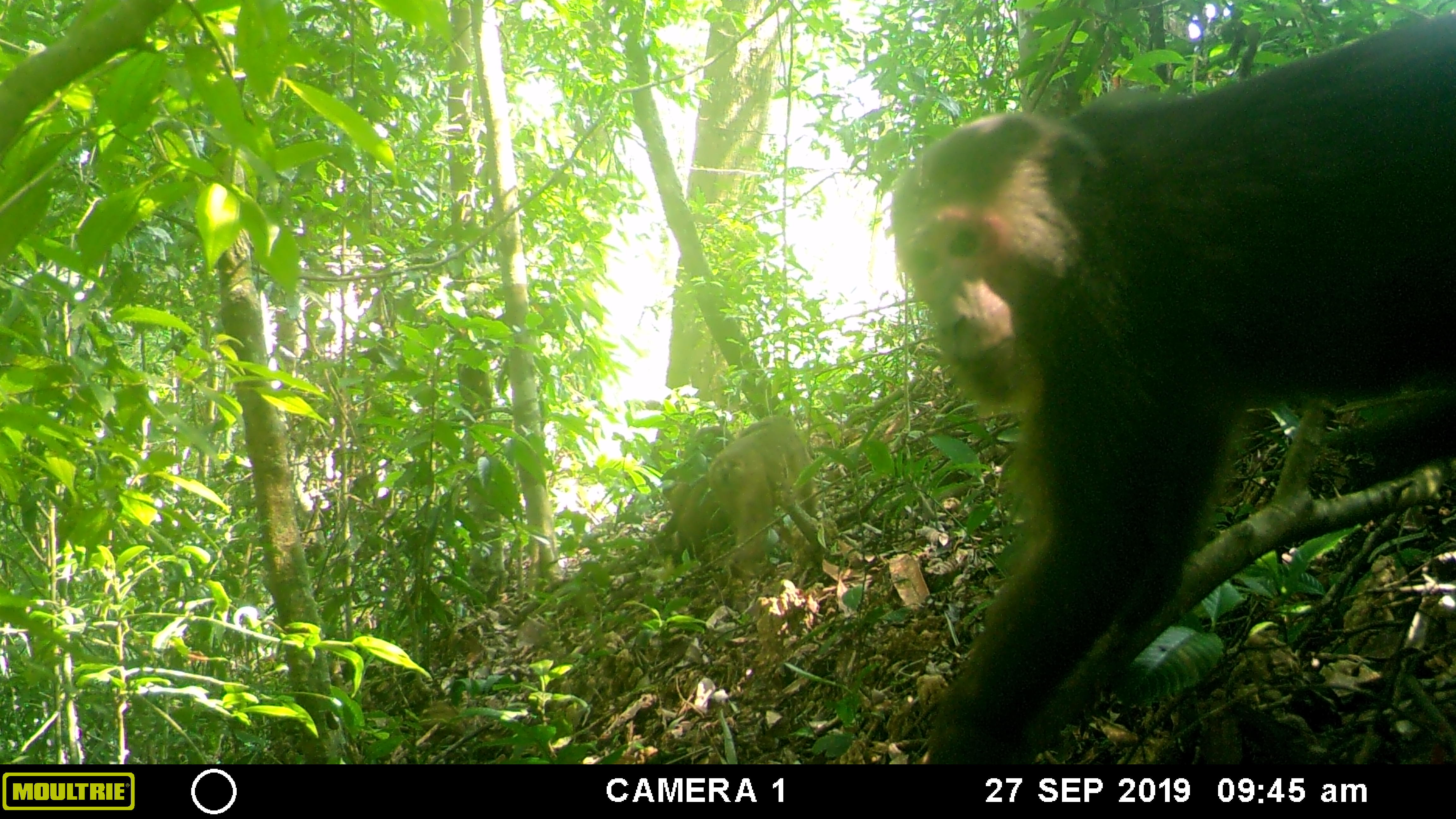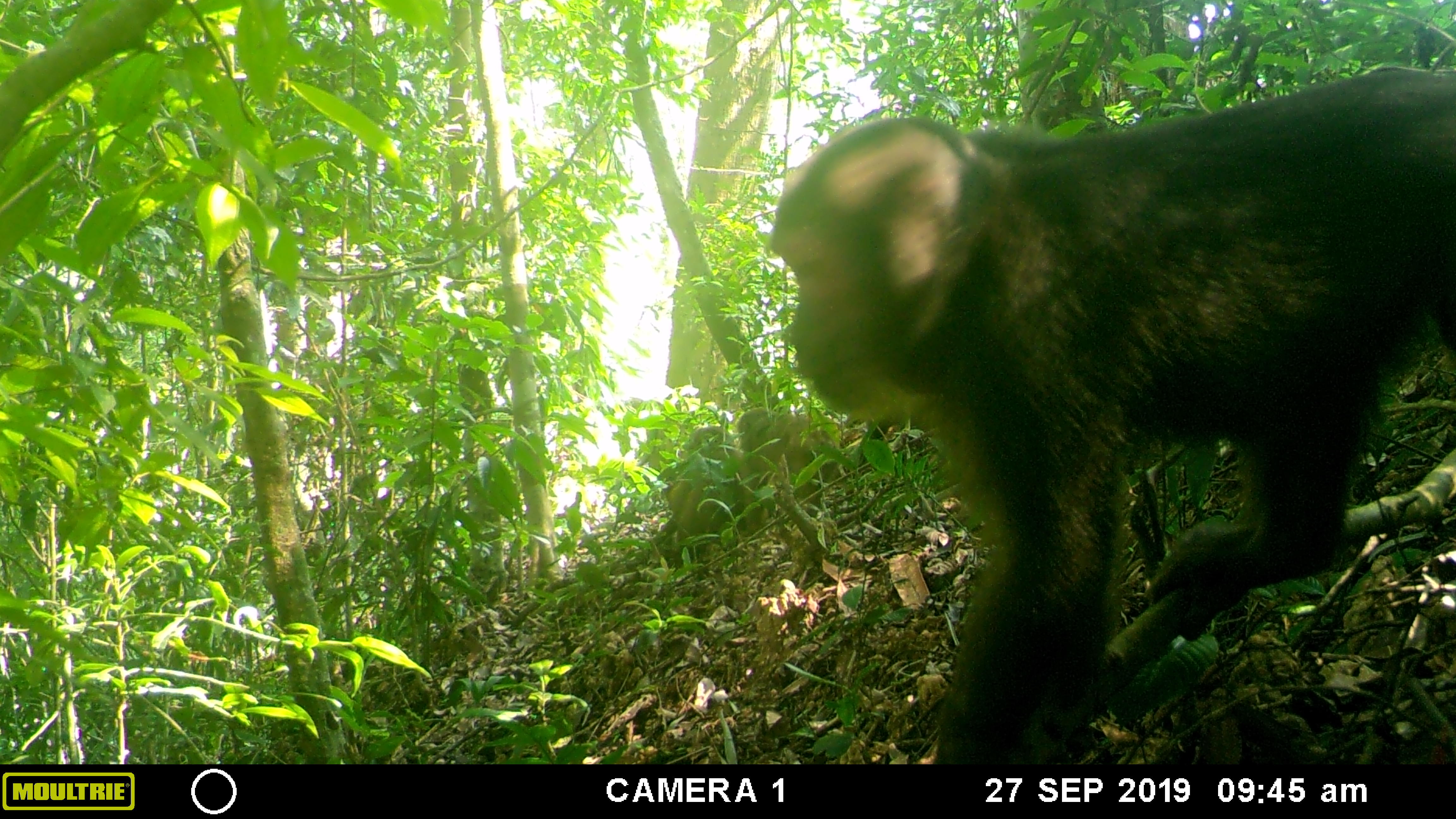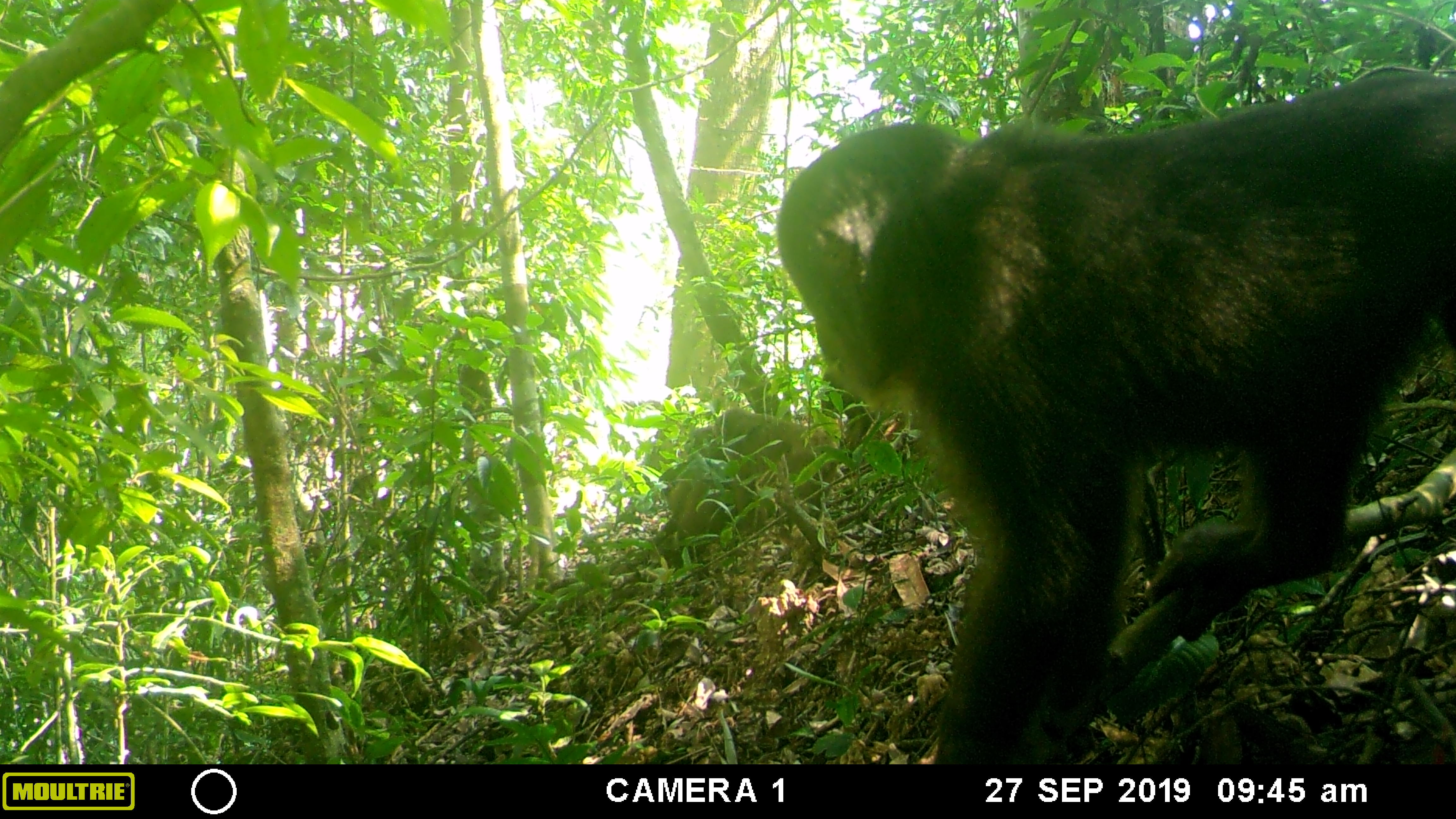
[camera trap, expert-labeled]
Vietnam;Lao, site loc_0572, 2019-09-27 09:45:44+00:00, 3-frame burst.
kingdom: Animalia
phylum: Chordata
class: Mammalia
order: Primates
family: Cercopithecidae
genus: Macaca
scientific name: Macaca arctoides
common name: stump-tailed macaque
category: stump tailed macaque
Stump tailed macaque (stump-tailed macaque) (Macaca arctoides). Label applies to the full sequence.